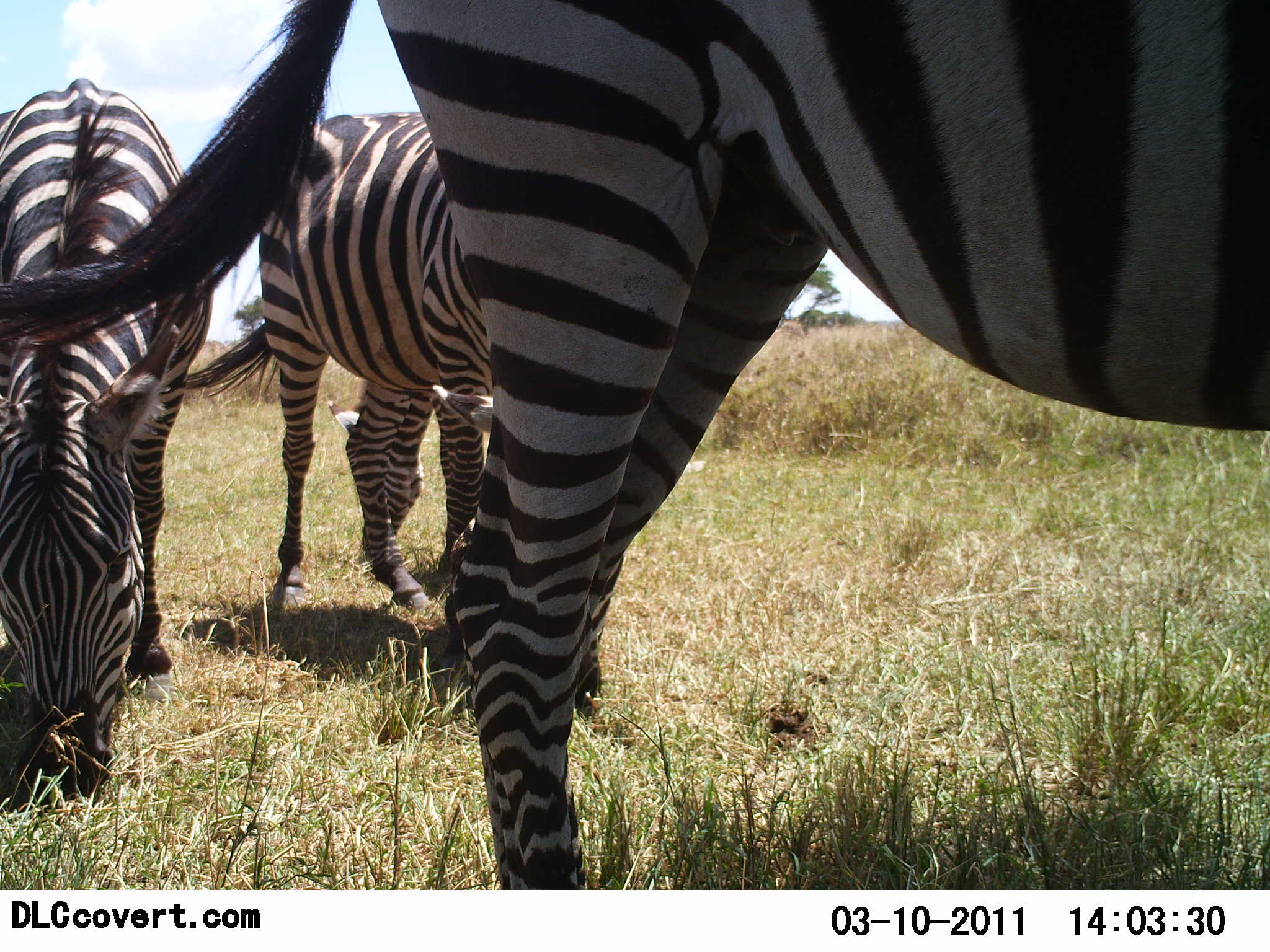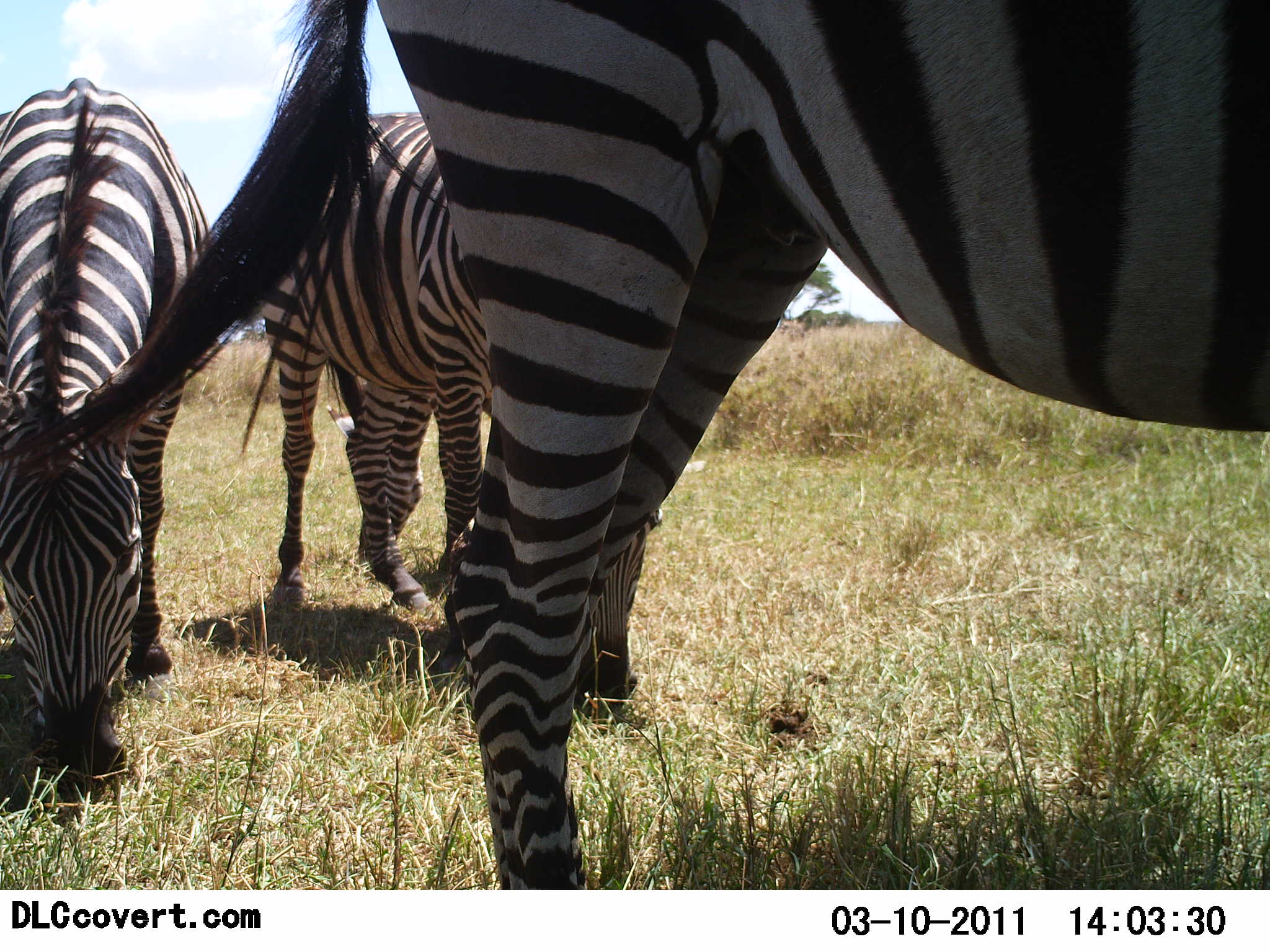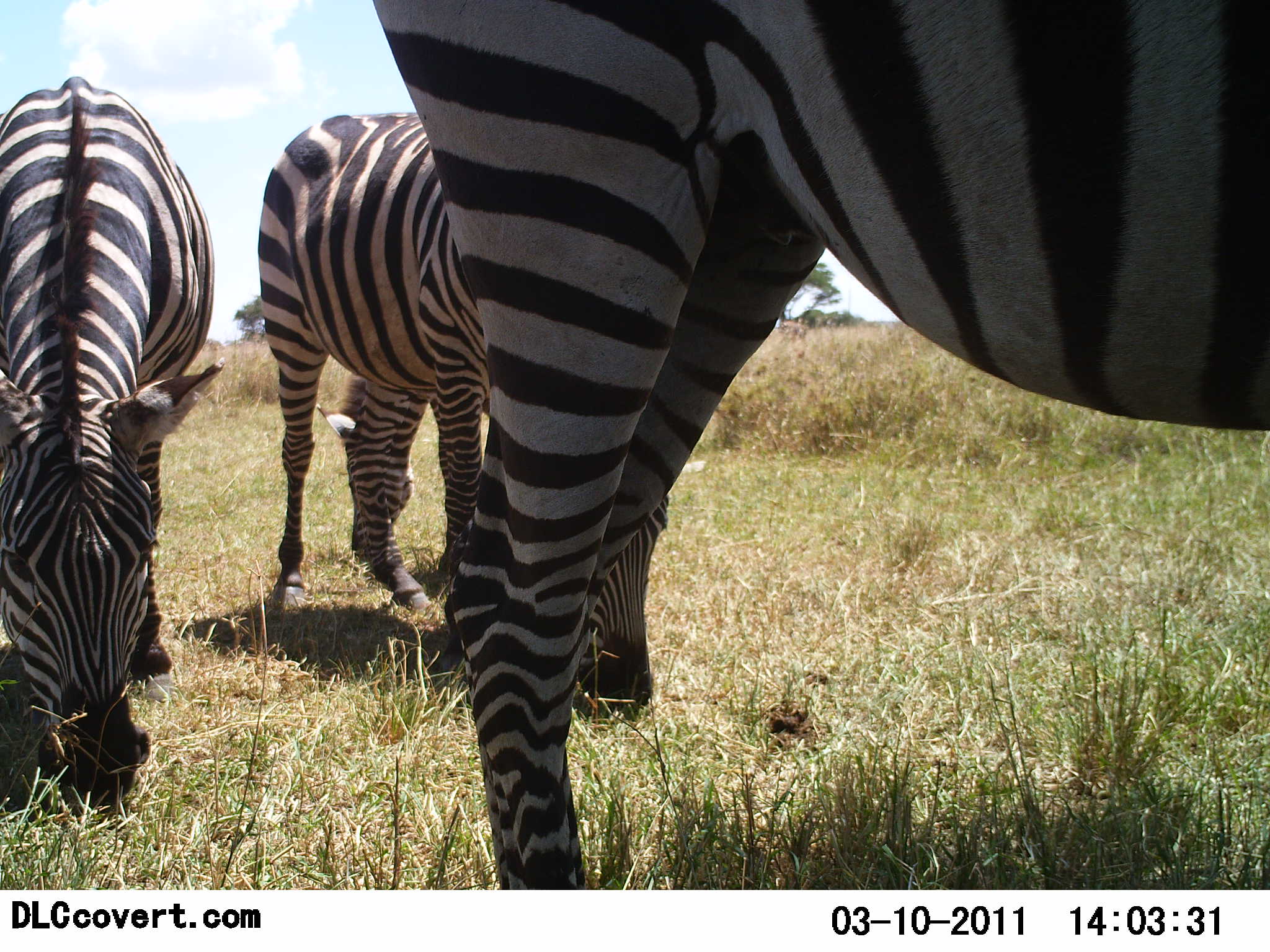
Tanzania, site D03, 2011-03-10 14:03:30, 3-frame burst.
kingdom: Animalia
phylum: Chordata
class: Mammalia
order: Perissodactyla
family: Equidae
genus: Equus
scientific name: Equus quagga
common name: plains zebra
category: zebra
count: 3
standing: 36%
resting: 0%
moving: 0%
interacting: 0%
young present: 0%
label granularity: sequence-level